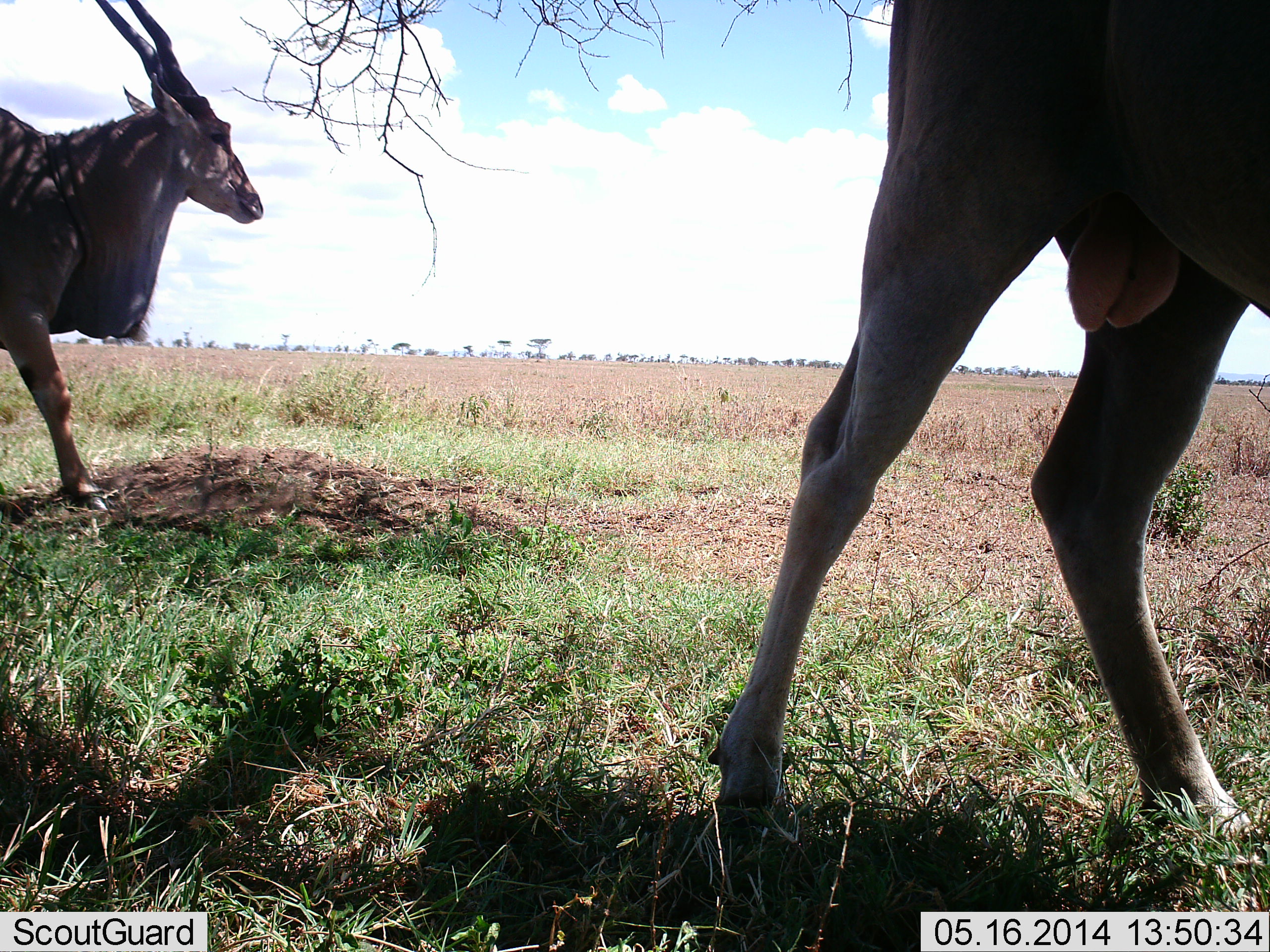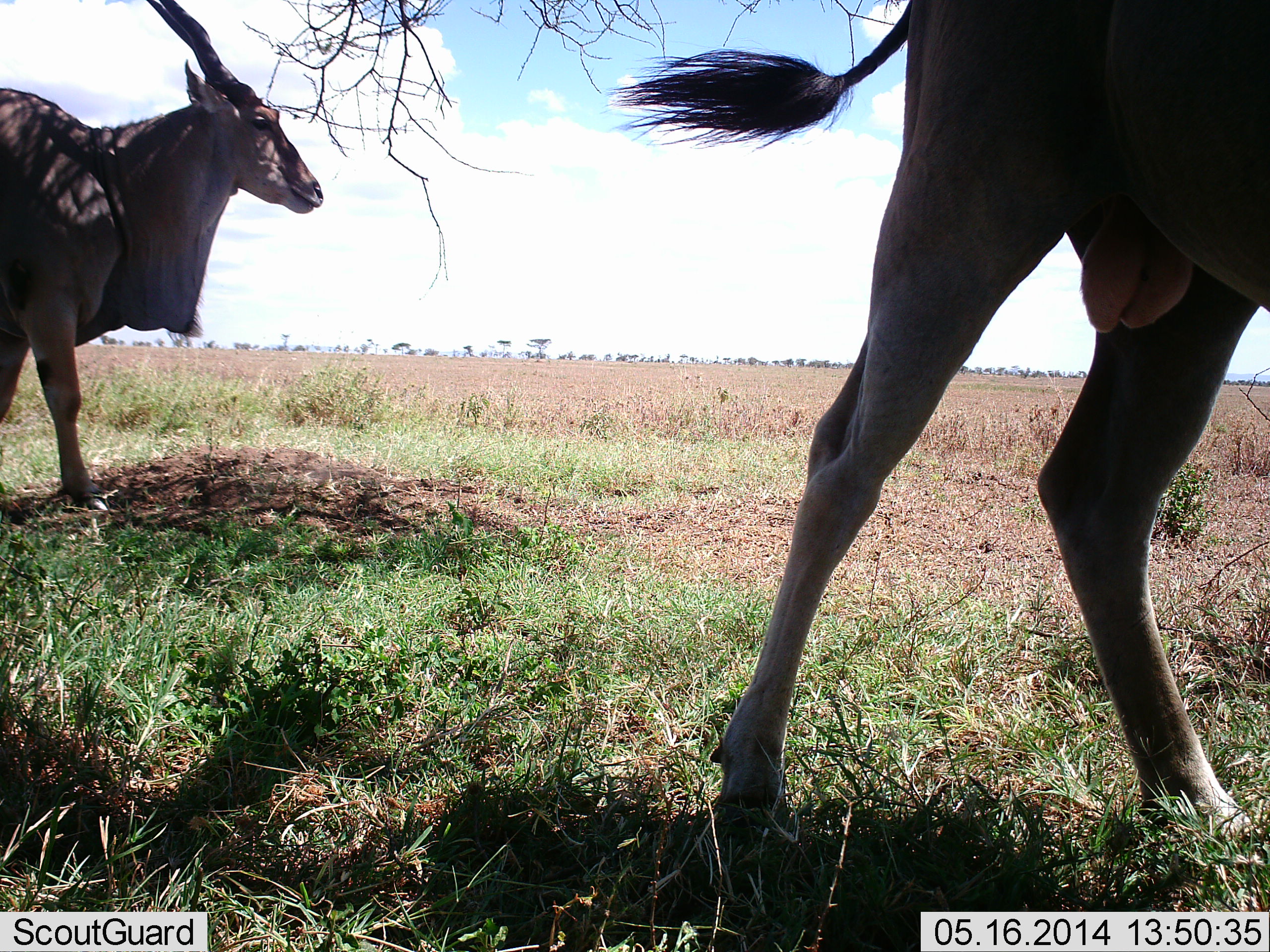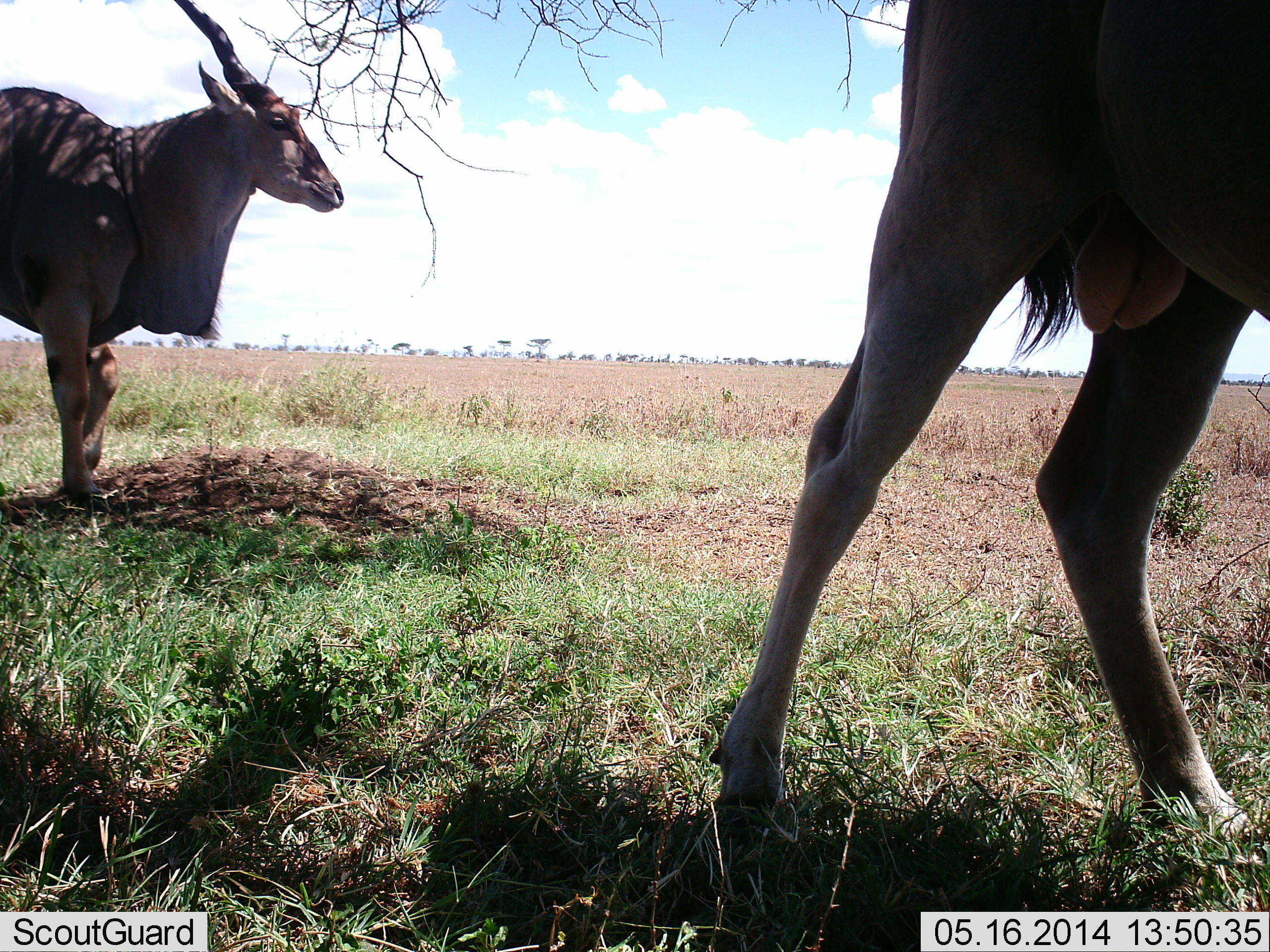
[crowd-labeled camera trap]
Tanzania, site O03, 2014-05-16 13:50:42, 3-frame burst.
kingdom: Animalia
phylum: Chordata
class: Mammalia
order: Artiodactyla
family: Bovidae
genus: Tragelaphus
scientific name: Tragelaphus oryx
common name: eland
Eland (Tragelaphus oryx), count 2. Behavior (volunteer vote fractions): standing 90%, resting 10%, moving 40%, interacting 0%. Young present (vote fraction): 0%. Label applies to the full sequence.